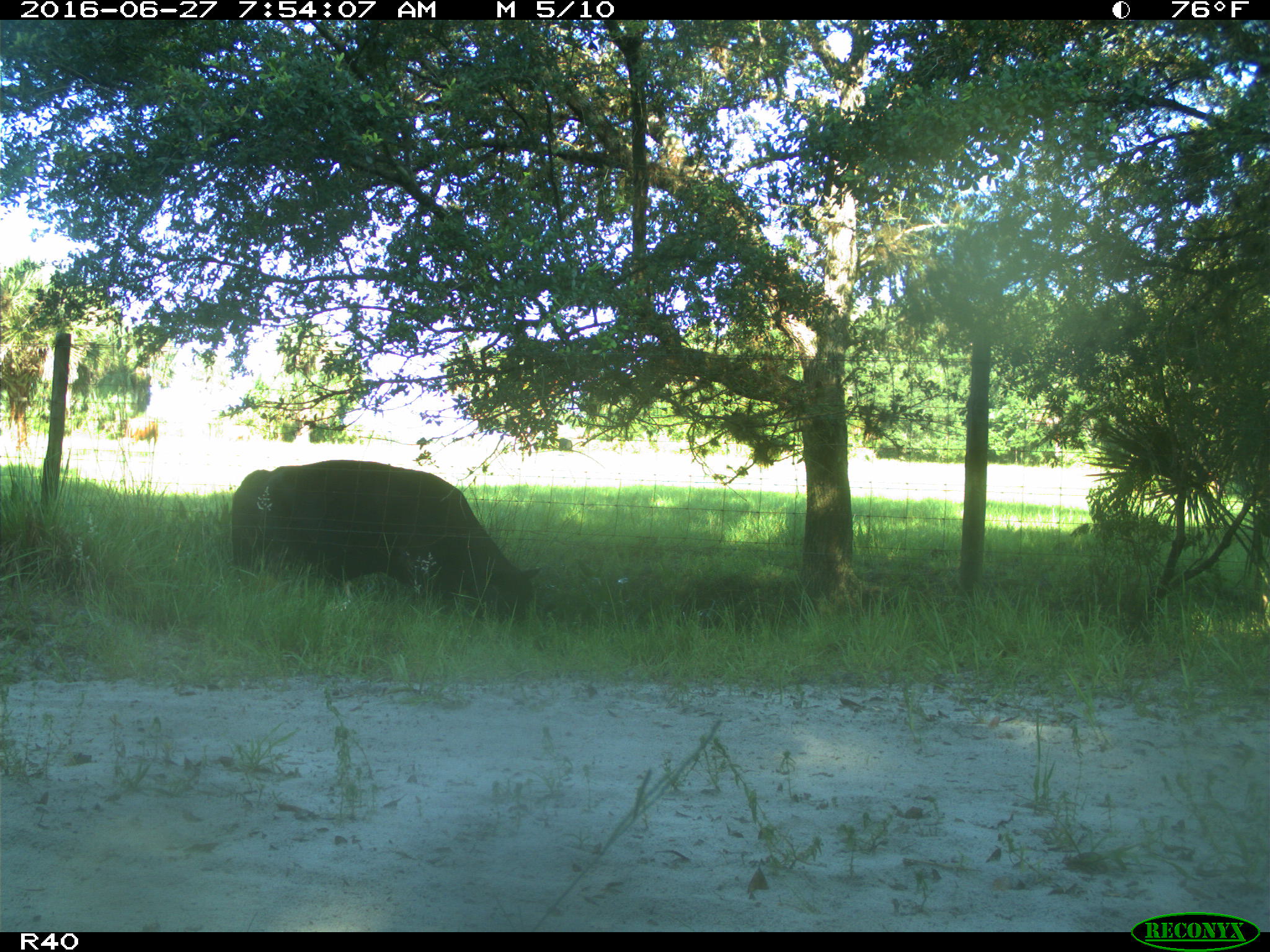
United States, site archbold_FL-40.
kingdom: Animalia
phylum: Chordata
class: Mammalia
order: Artiodactyla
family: Bovidae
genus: Bos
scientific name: Bos taurus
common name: domestic cow